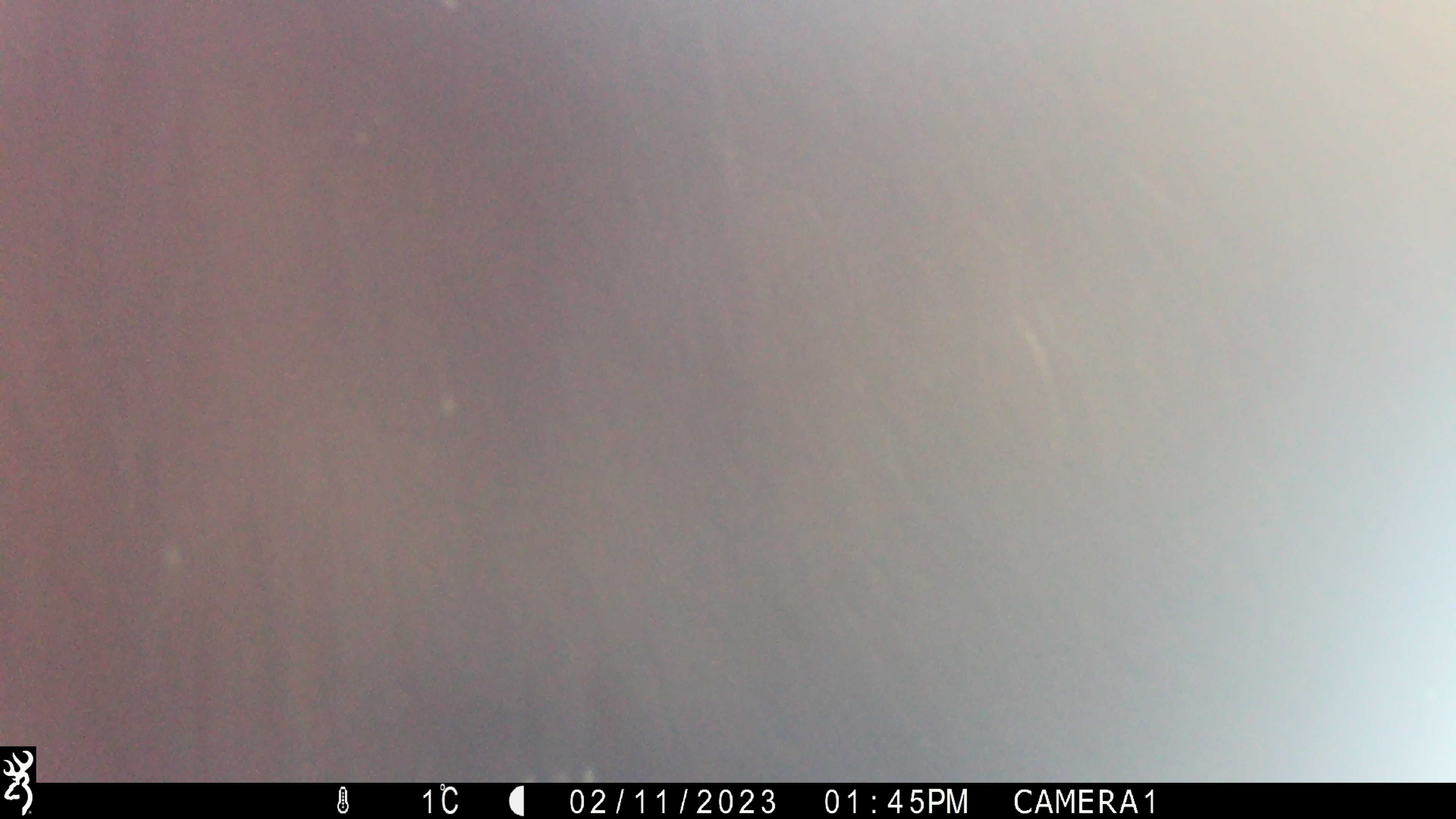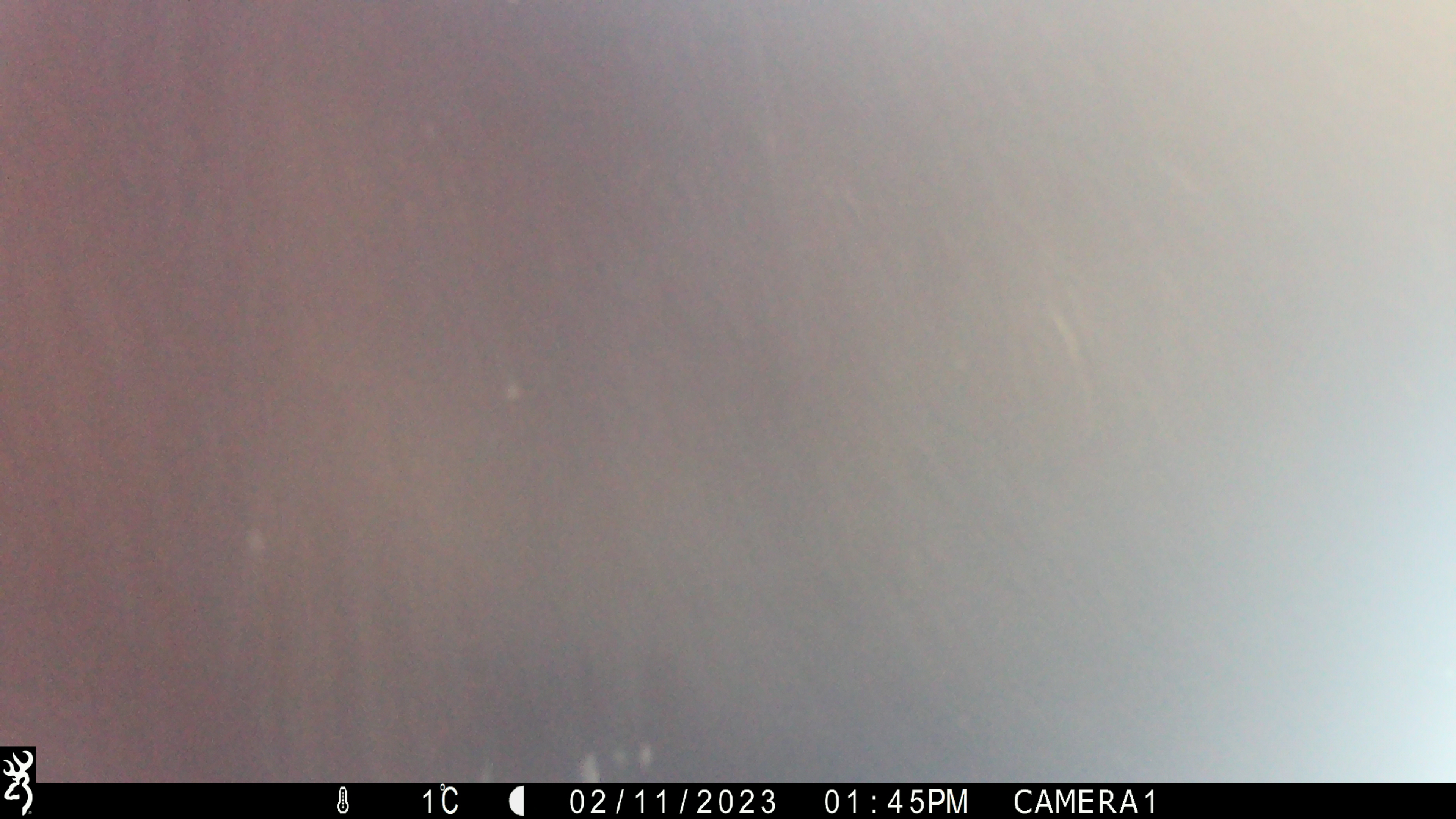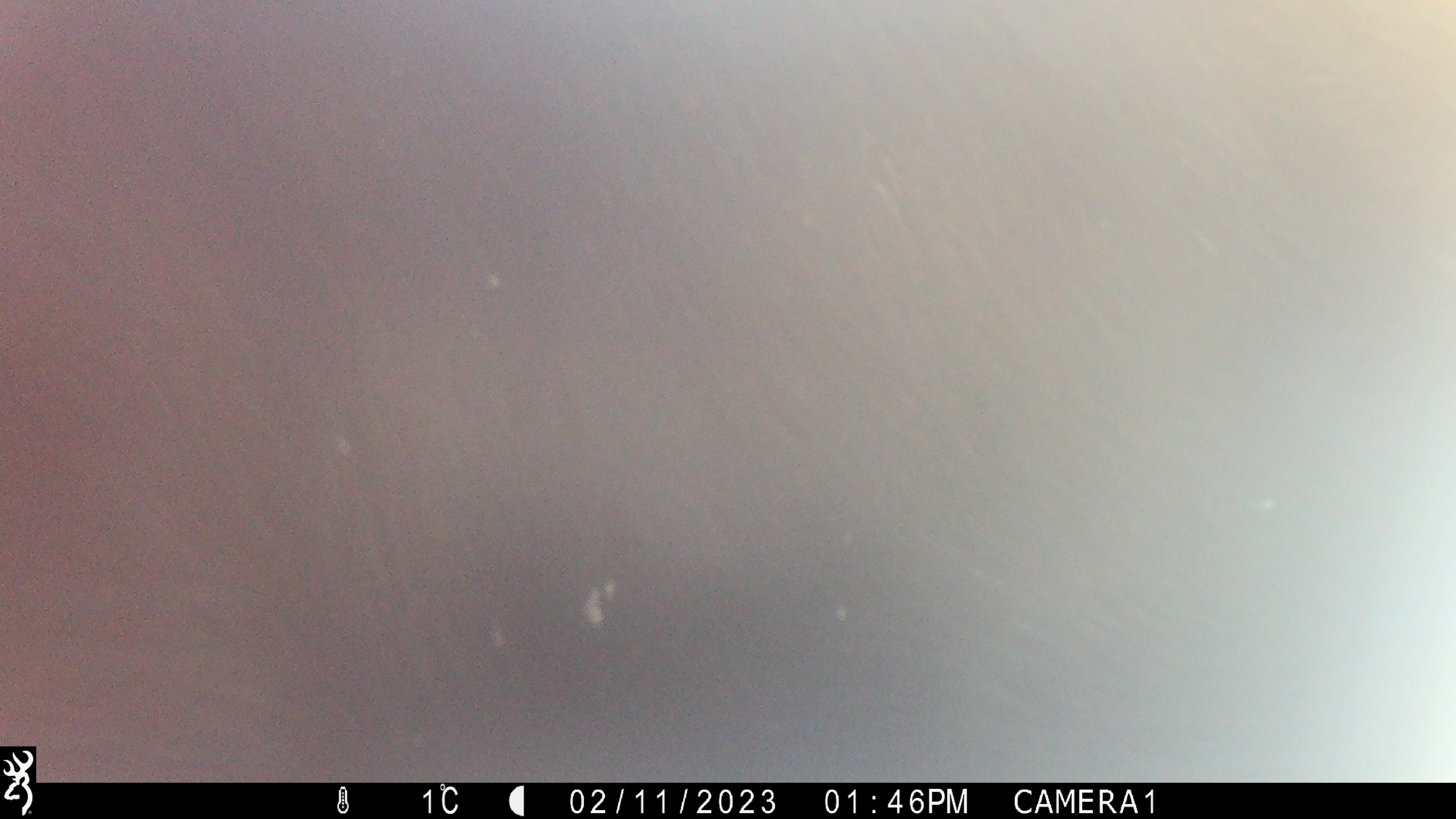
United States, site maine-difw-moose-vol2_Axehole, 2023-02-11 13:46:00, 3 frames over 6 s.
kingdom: Animalia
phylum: Chordata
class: Mammalia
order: Artiodactyla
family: Cervidae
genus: Alces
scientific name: Alces alces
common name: moose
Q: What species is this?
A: Moose (Alces alces).